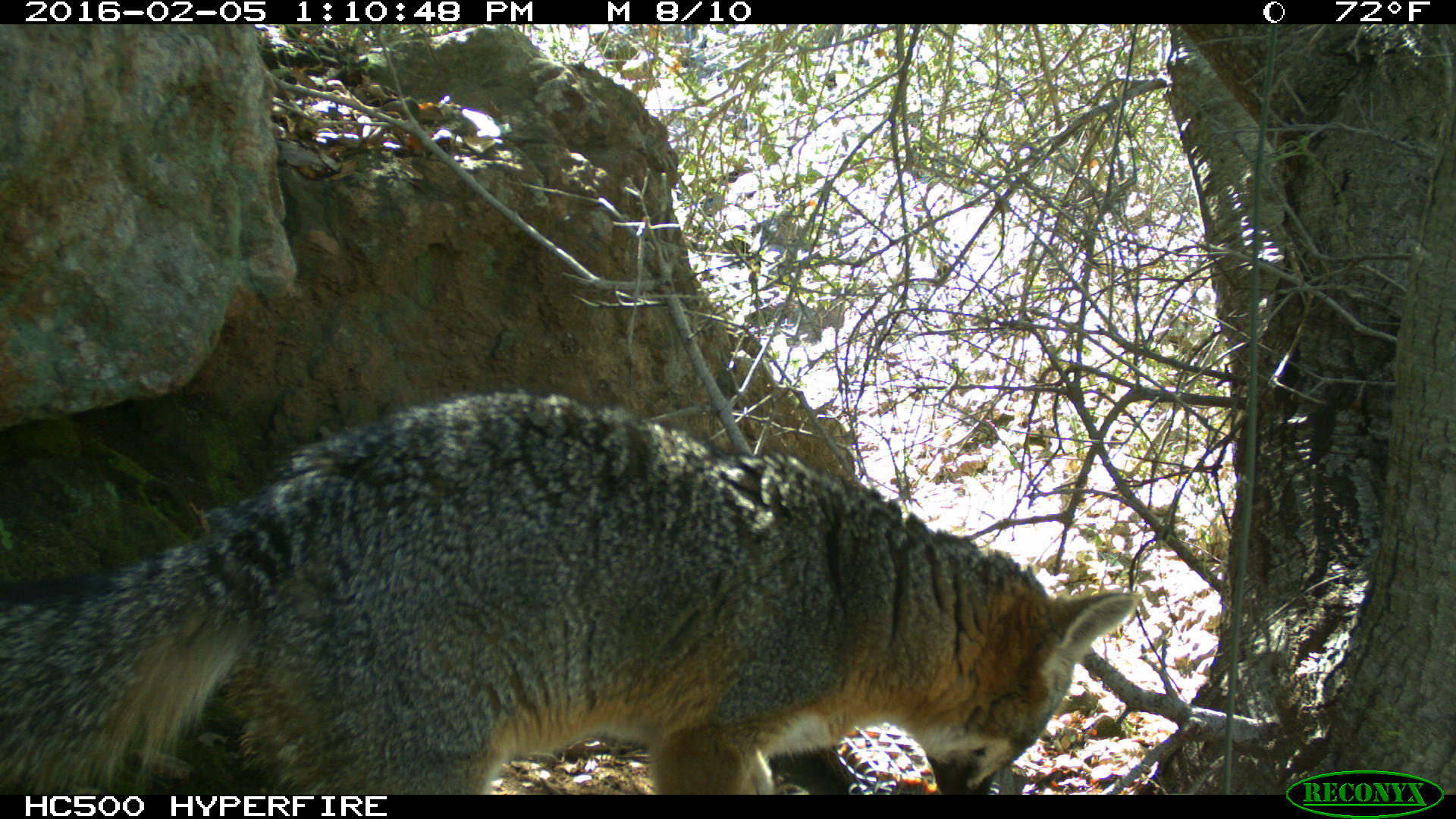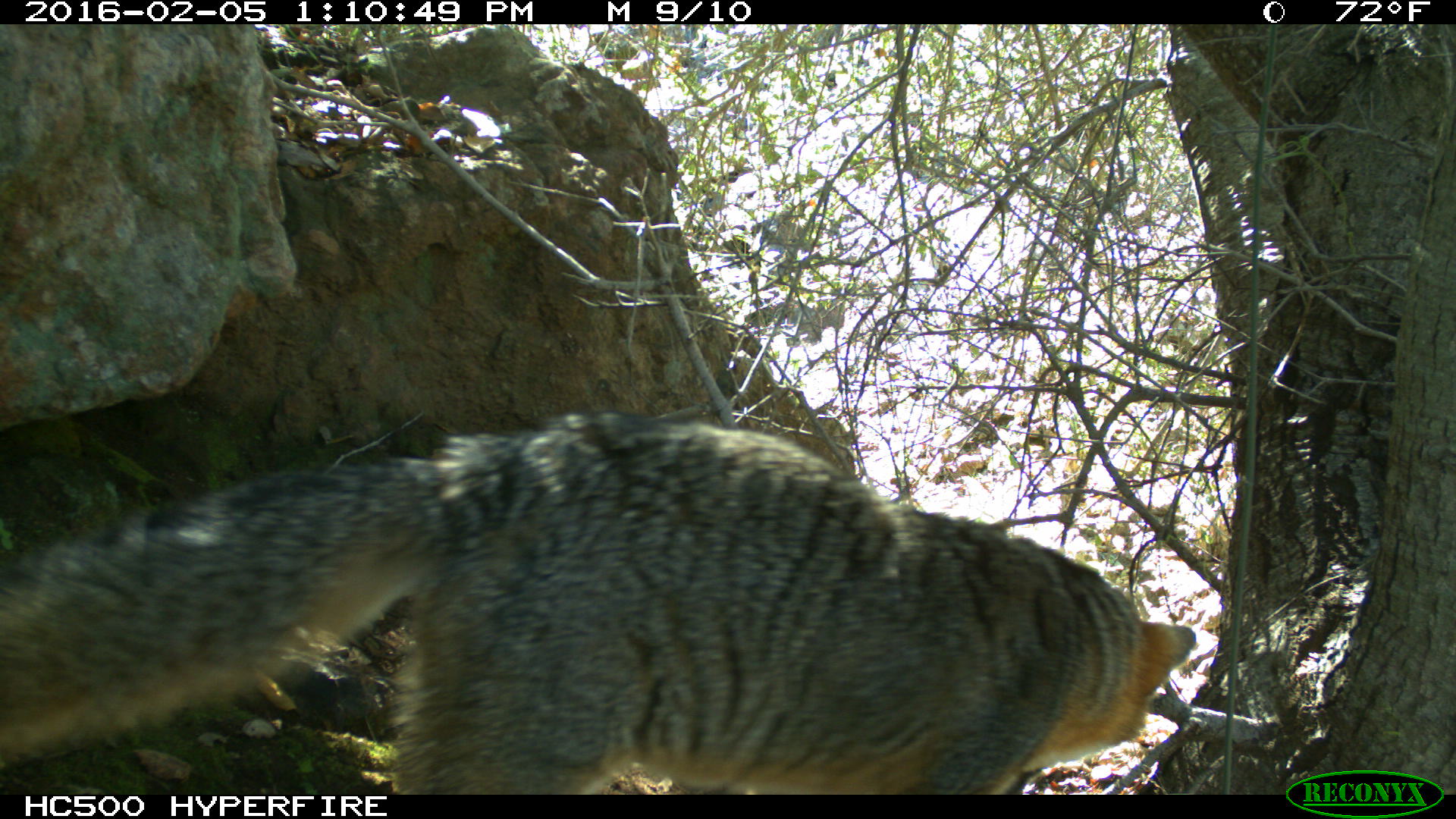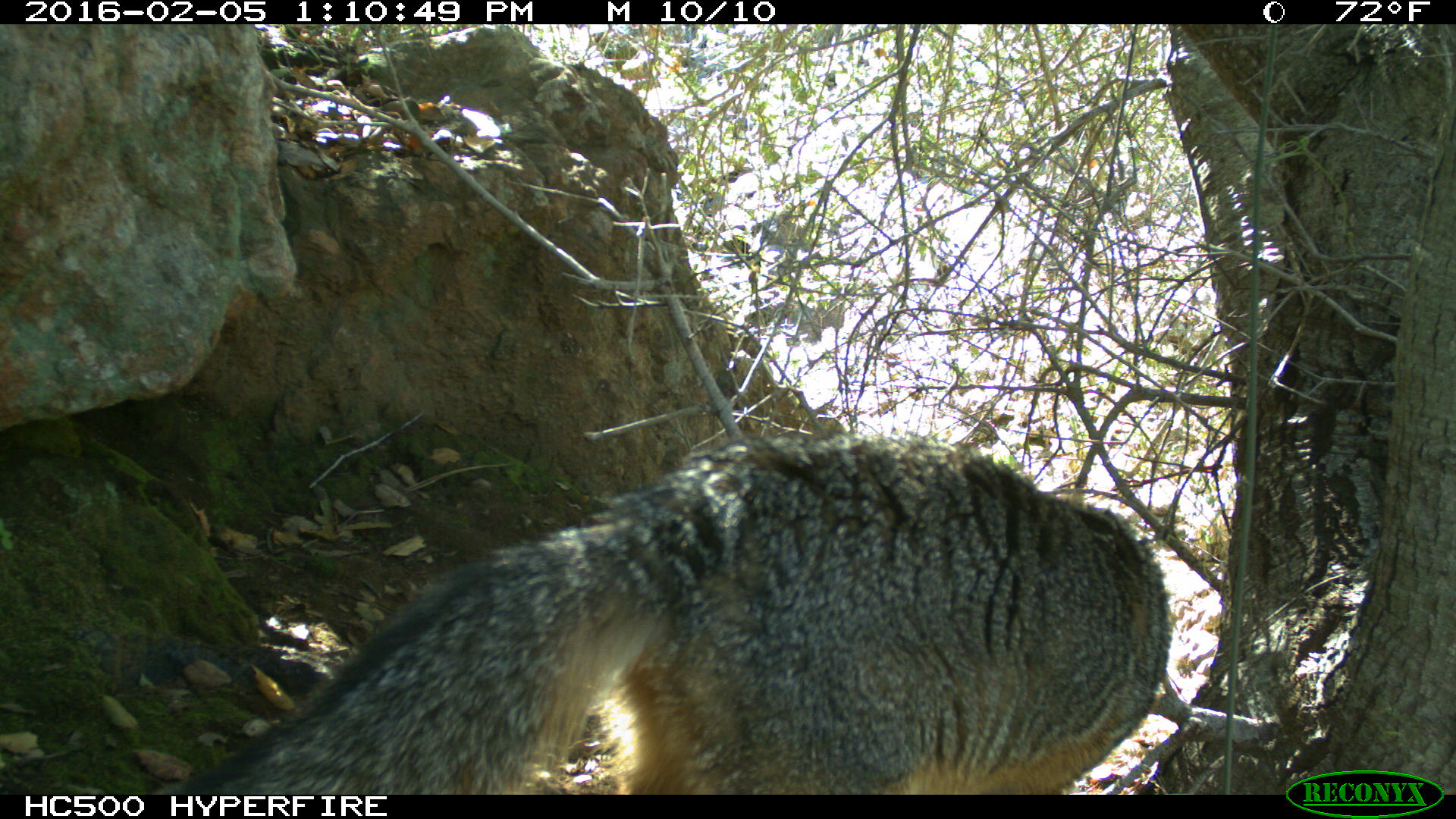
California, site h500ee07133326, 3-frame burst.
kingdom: Animalia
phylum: Chordata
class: Mammalia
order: Carnivora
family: Canidae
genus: Urocyon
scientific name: Urocyon littoralis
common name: island fox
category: fox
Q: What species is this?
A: Fox (island fox) (Urocyon littoralis).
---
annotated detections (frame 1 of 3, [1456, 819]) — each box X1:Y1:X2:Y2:
fox: 0:388:1138:794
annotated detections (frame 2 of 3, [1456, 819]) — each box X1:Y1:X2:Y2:
fox: 1:411:1197:793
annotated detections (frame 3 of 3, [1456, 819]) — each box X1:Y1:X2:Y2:
fox: 155:431:1173:795